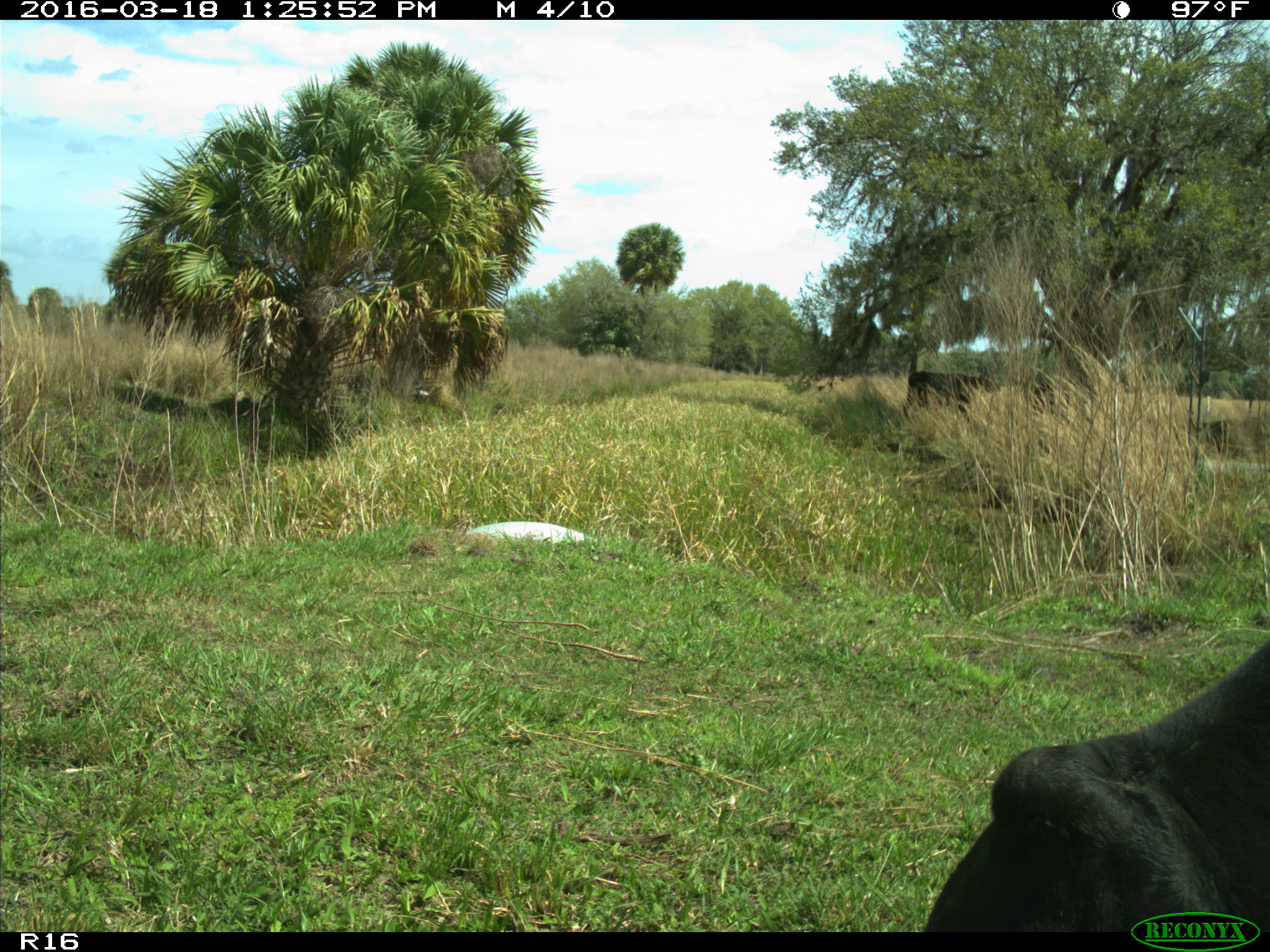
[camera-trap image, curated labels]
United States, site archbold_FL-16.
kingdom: Animalia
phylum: Chordata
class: Mammalia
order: Artiodactyla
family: Bovidae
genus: Bos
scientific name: Bos taurus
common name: domestic cow